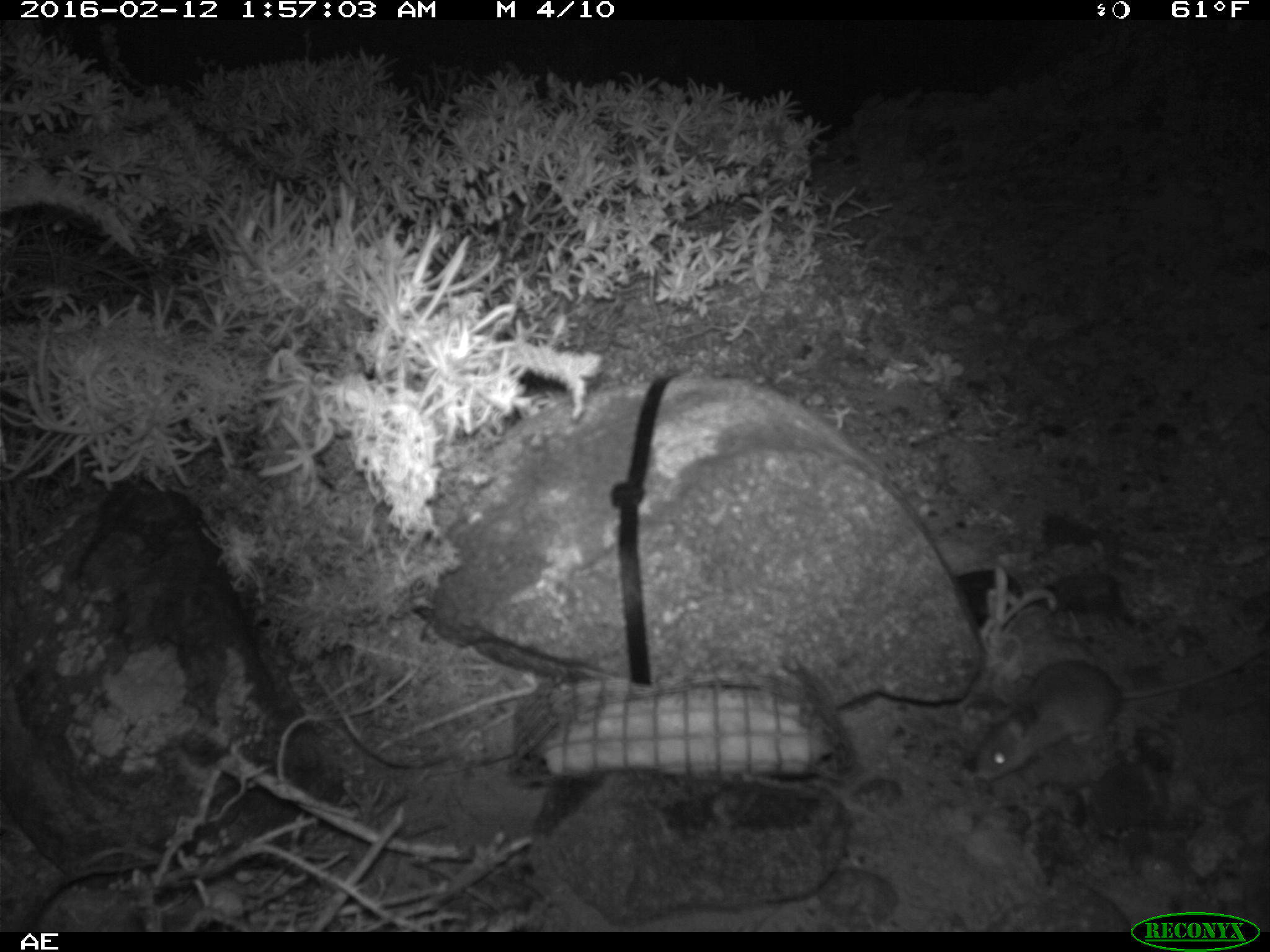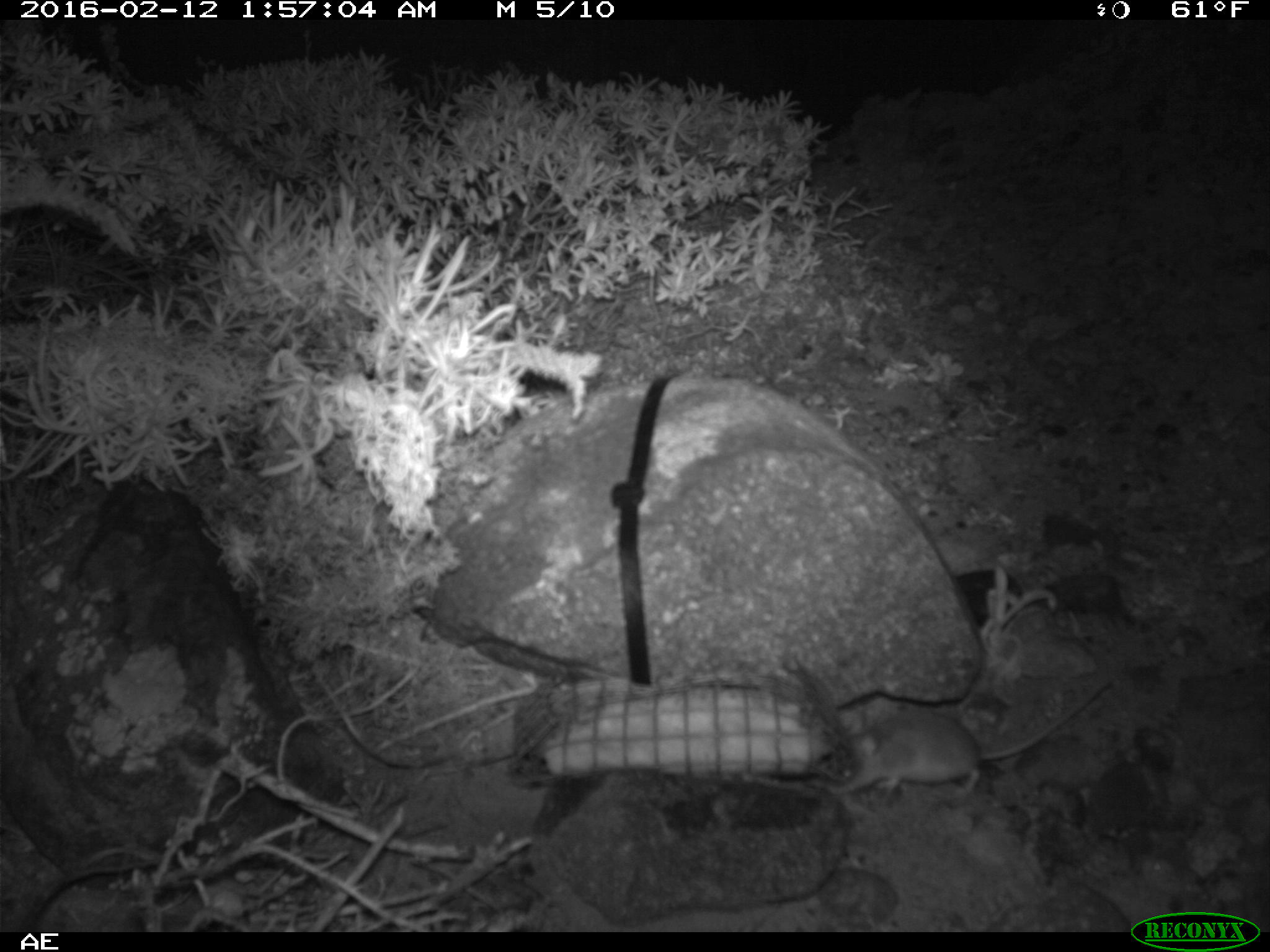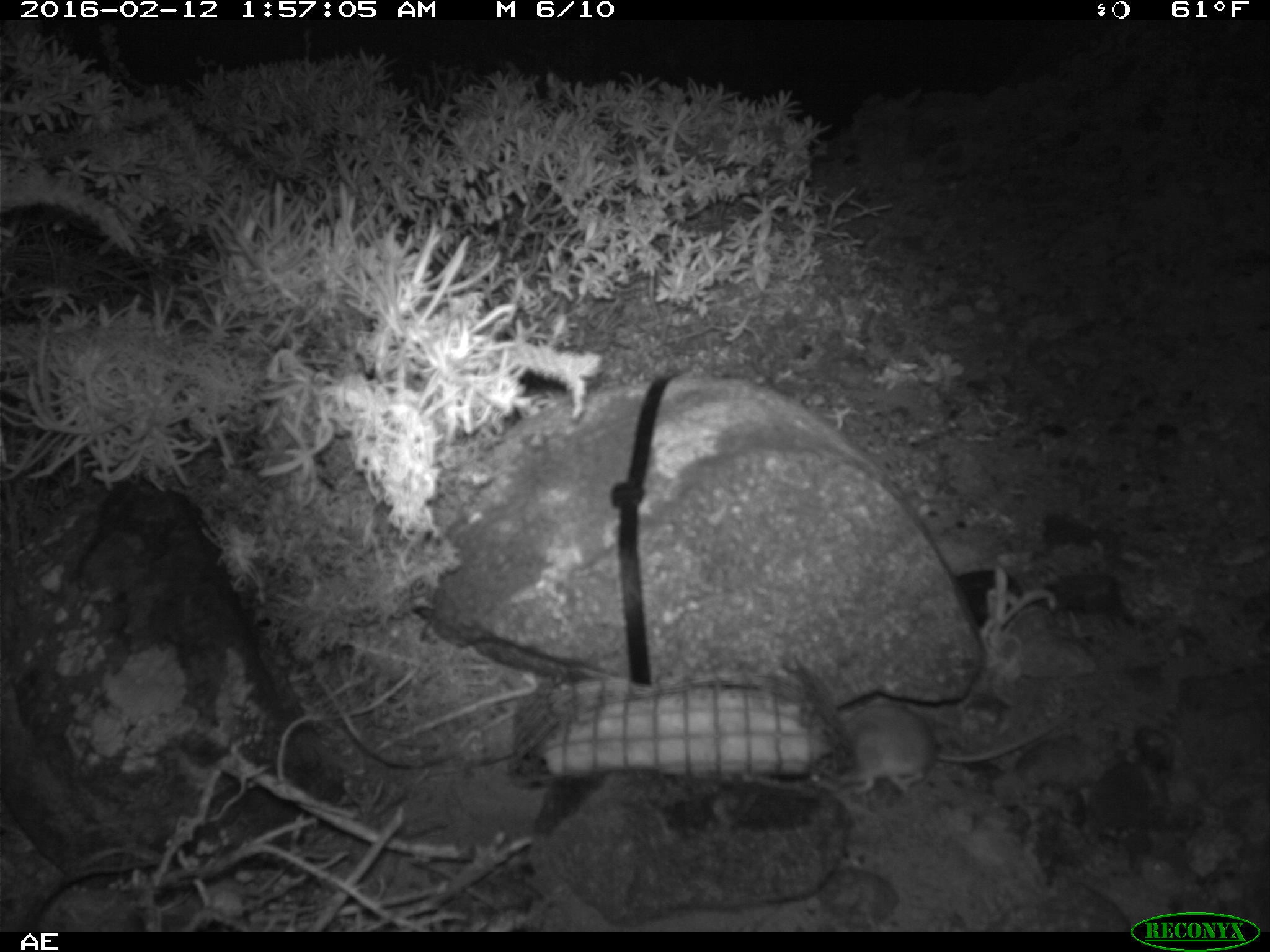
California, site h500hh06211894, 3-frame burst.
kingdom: Animalia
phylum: Chordata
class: Mammalia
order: Rodentia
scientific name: Rodentia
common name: rodent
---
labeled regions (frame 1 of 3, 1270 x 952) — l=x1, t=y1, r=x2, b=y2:
rodent: l=974, t=638, r=1269, b=780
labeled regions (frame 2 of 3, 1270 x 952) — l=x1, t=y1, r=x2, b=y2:
rodent: l=827, t=684, r=1111, b=795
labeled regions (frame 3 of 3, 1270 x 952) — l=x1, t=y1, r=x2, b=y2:
rodent: l=809, t=701, r=1078, b=796